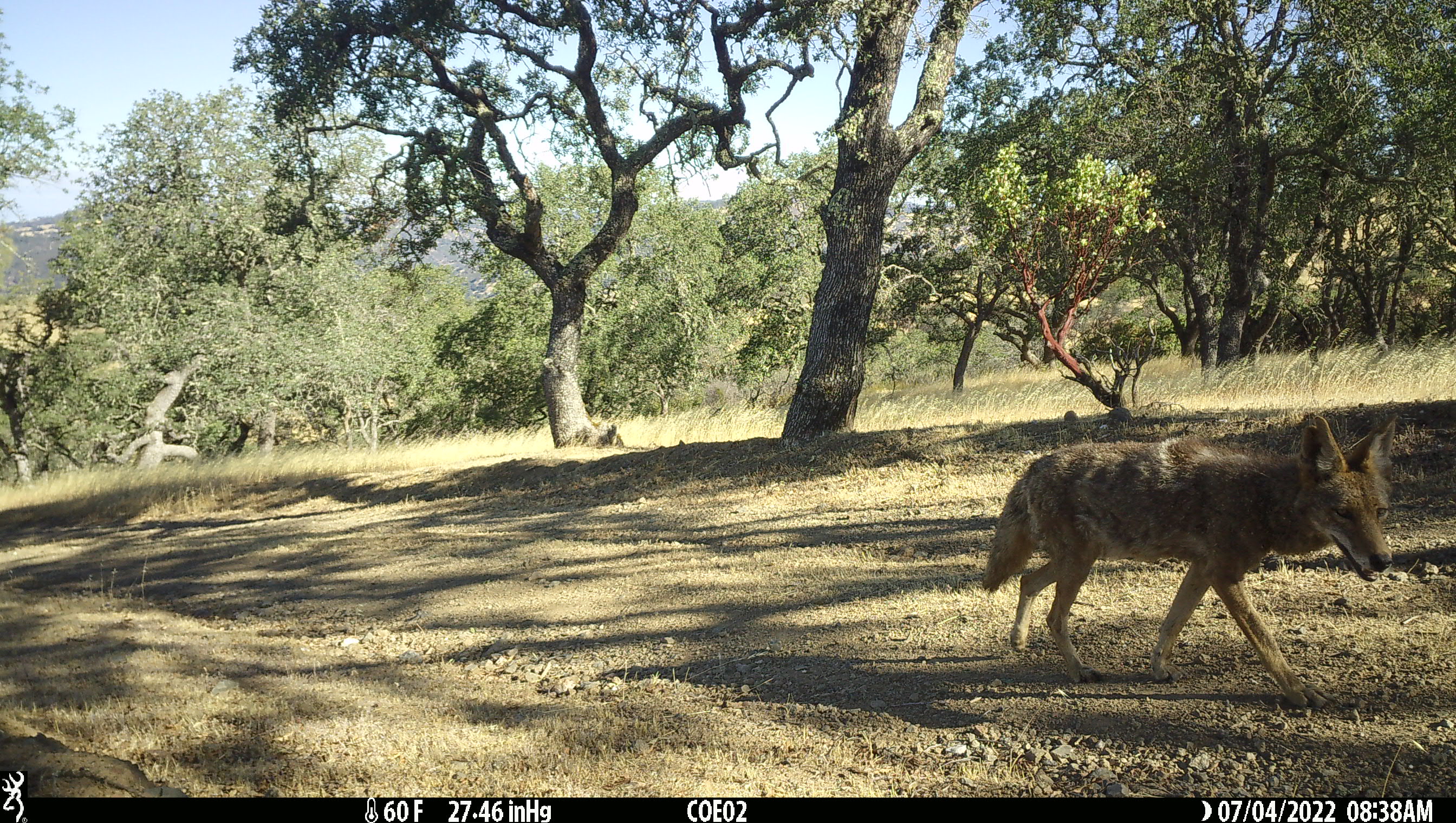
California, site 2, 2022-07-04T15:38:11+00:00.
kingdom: Animalia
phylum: Chordata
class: Mammalia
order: Carnivora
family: Canidae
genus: Canis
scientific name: Canis latrans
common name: coyote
Coyote (Canis latrans).